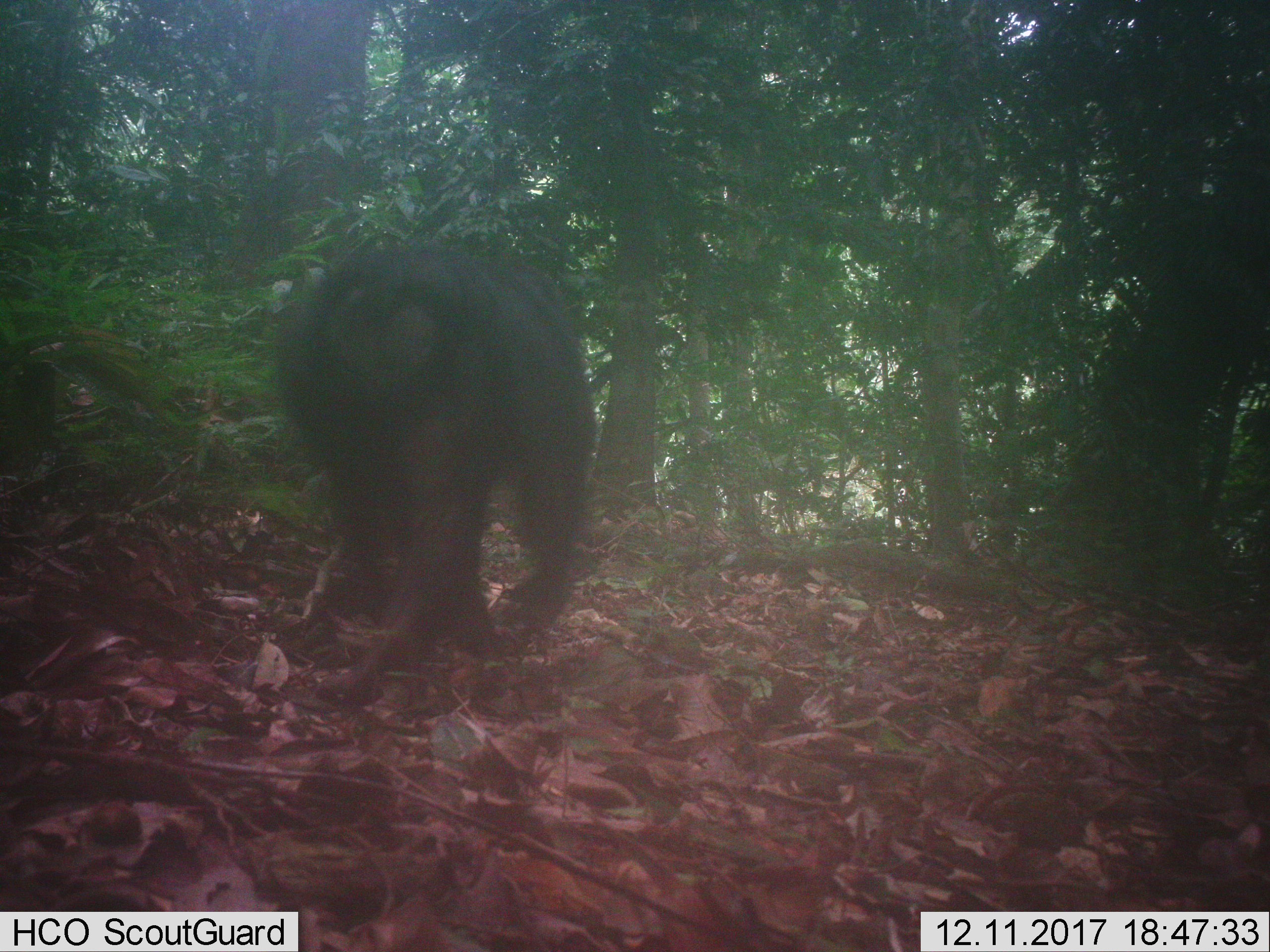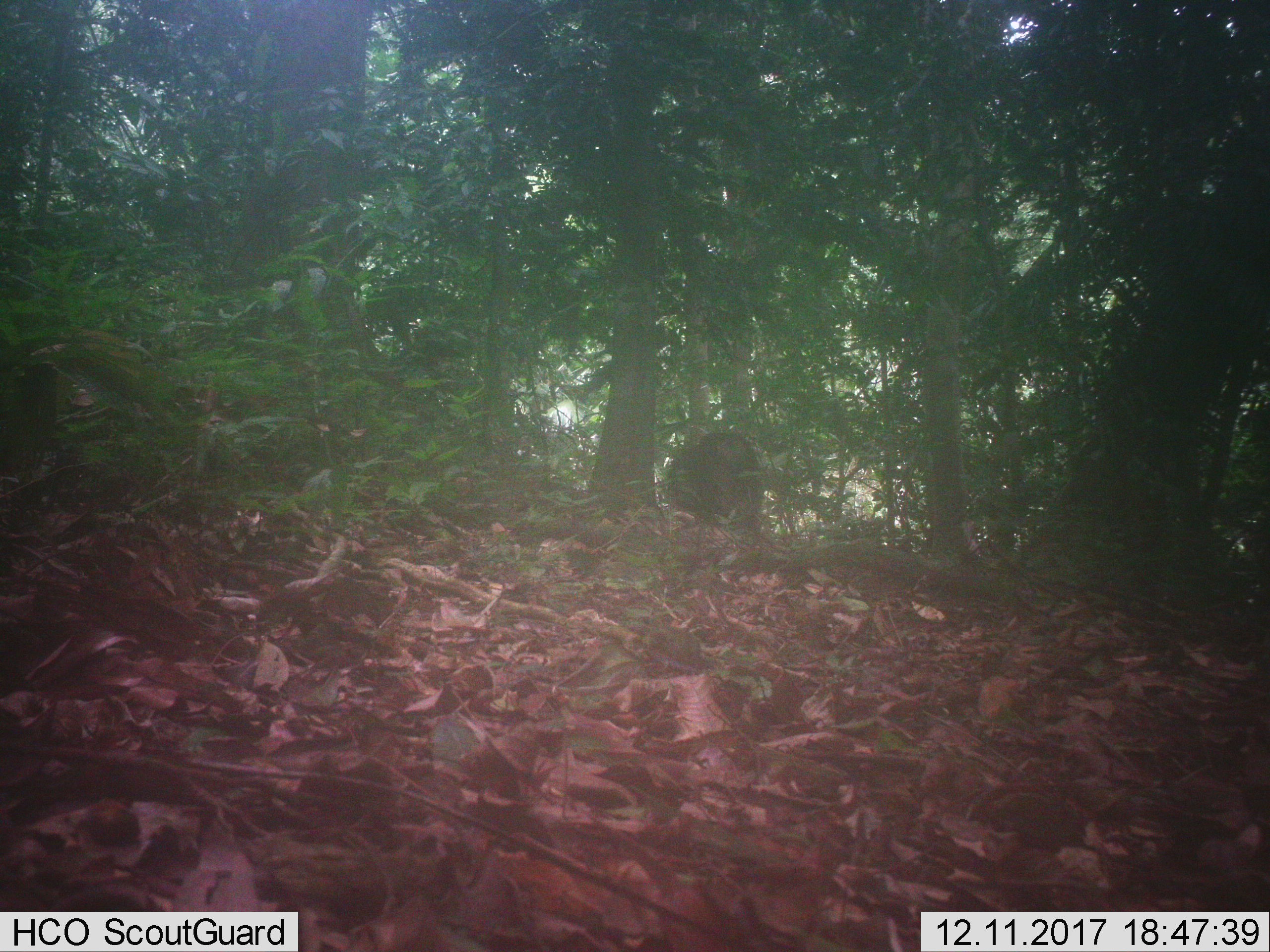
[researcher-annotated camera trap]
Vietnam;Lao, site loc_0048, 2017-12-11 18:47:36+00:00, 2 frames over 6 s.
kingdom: Animalia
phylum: Chordata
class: Mammalia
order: Primates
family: Cercopithecidae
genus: Macaca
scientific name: Macaca arctoides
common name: stump-tailed macaque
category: stump tailed macaque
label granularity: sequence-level